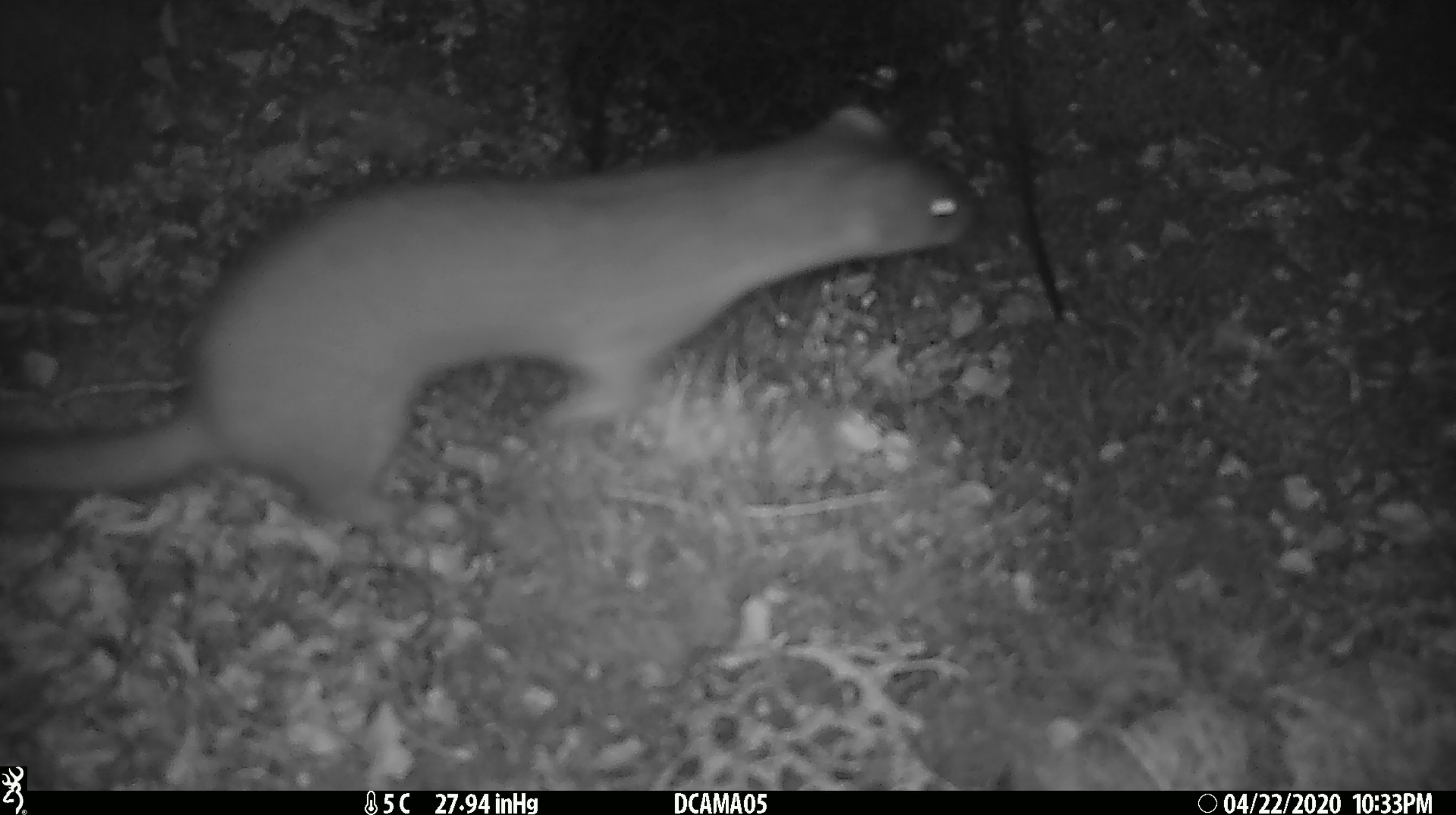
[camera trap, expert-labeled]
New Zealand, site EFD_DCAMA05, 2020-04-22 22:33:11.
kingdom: Animalia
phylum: Chordata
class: Mammalia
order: Carnivora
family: Mustelidae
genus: Mustela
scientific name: Mustela erminea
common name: stoat